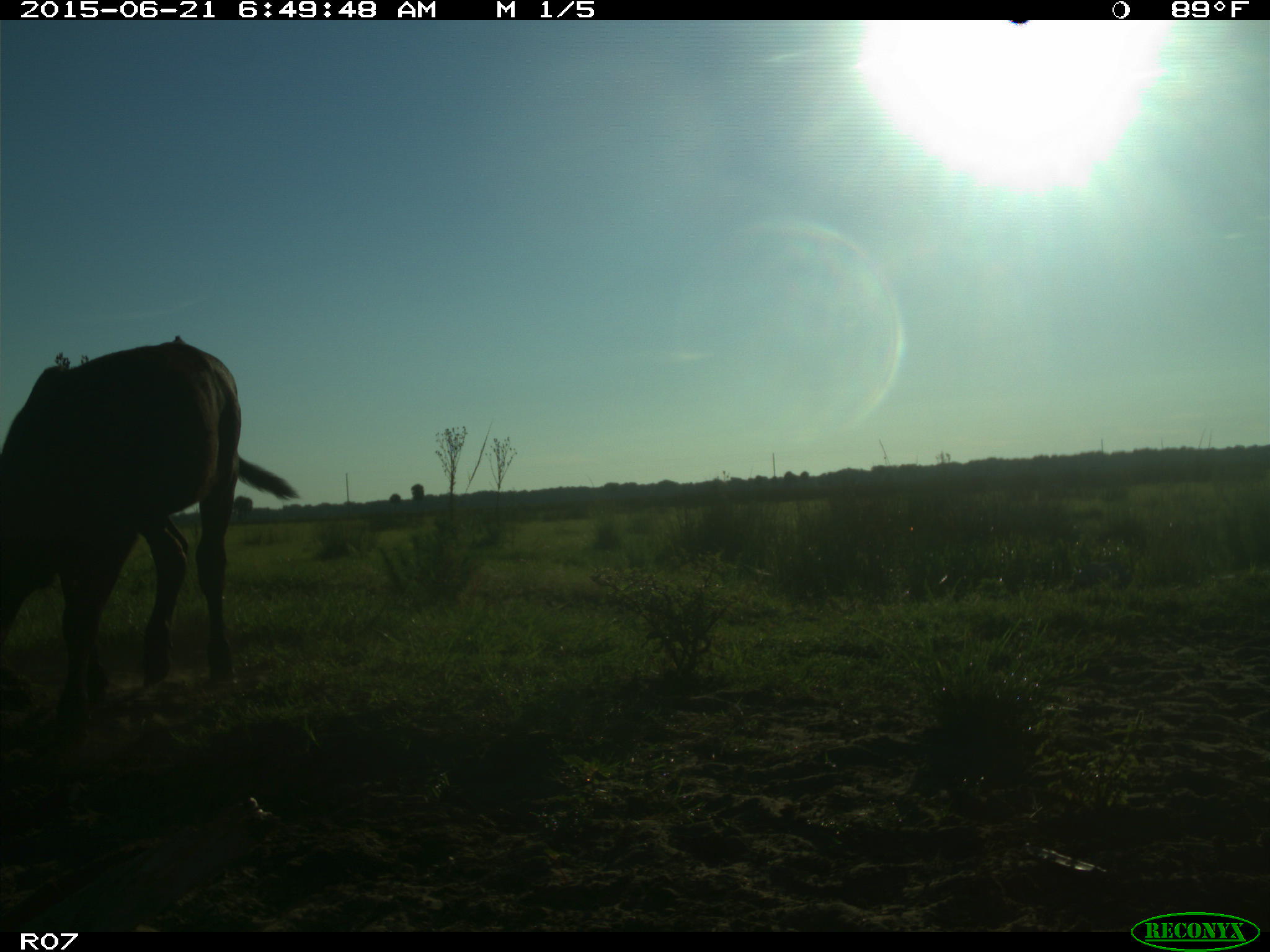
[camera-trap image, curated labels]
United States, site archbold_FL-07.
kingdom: Animalia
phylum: Chordata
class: Mammalia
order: Artiodactyla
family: Bovidae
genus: Bos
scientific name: Bos taurus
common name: domestic cow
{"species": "Bos taurus (domestic cow)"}